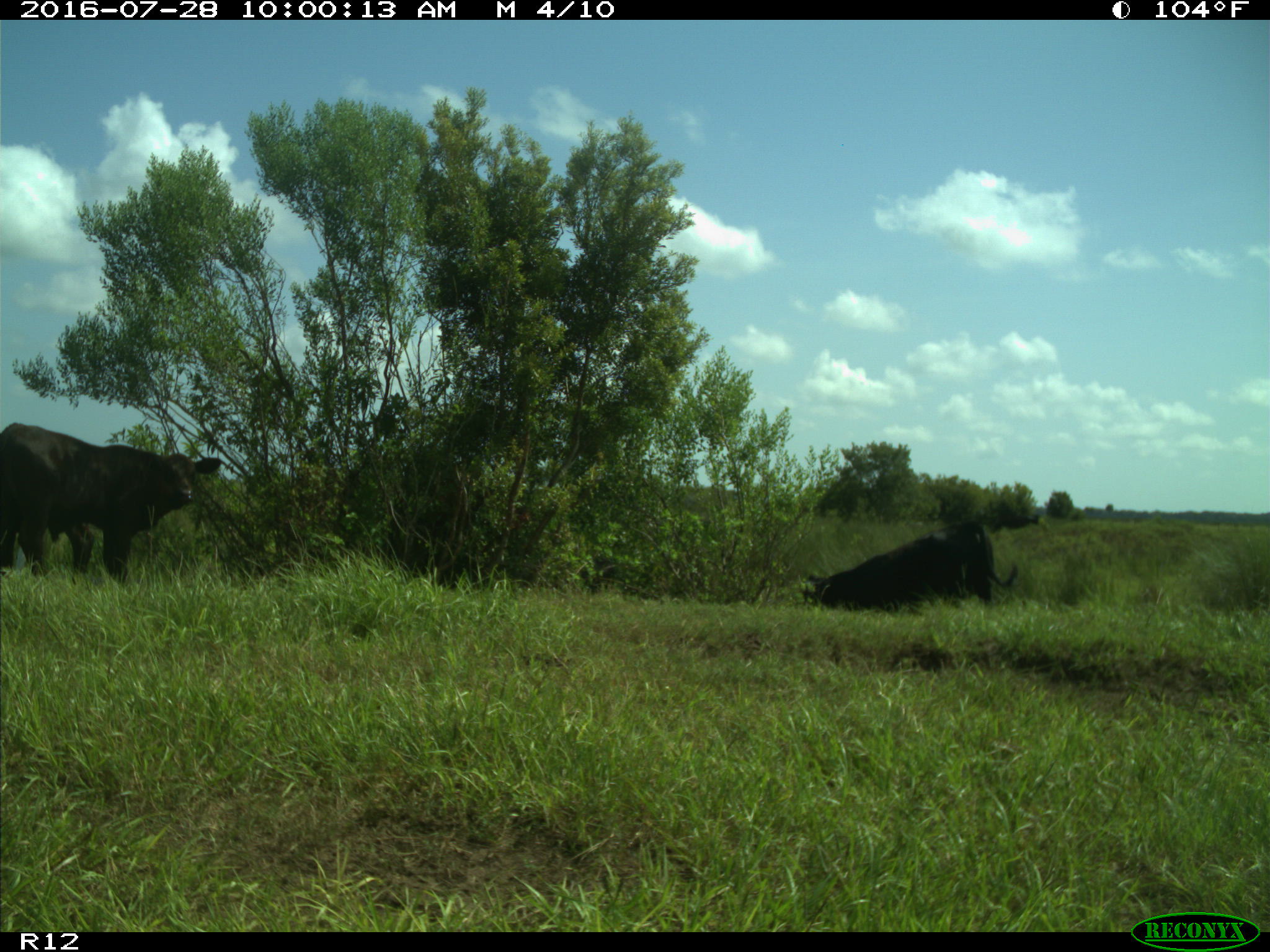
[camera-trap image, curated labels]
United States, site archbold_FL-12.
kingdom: Animalia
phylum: Chordata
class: Mammalia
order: Artiodactyla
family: Bovidae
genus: Bos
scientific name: Bos taurus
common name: domestic cow